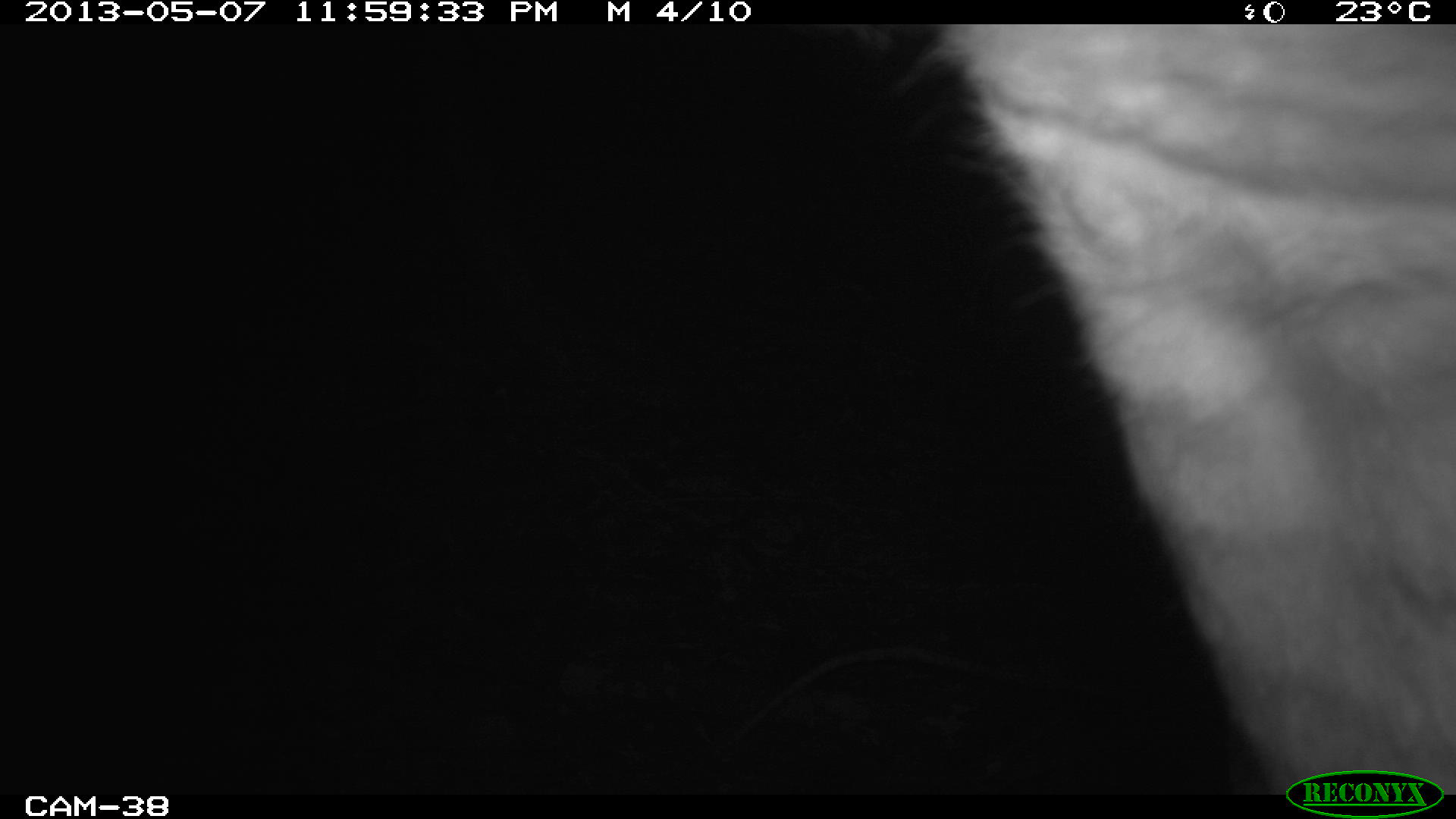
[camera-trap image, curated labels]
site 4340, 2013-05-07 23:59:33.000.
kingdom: Animalia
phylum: Chordata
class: Mammalia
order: Perissodactyla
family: Tapiridae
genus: Tapirus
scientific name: Tapirus bairdii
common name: baird's tapir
Tapirus bairdii (baird's tapir), count 1.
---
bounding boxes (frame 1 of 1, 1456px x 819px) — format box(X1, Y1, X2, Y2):
tapirus bairdii: box(927, 23, 1456, 792)